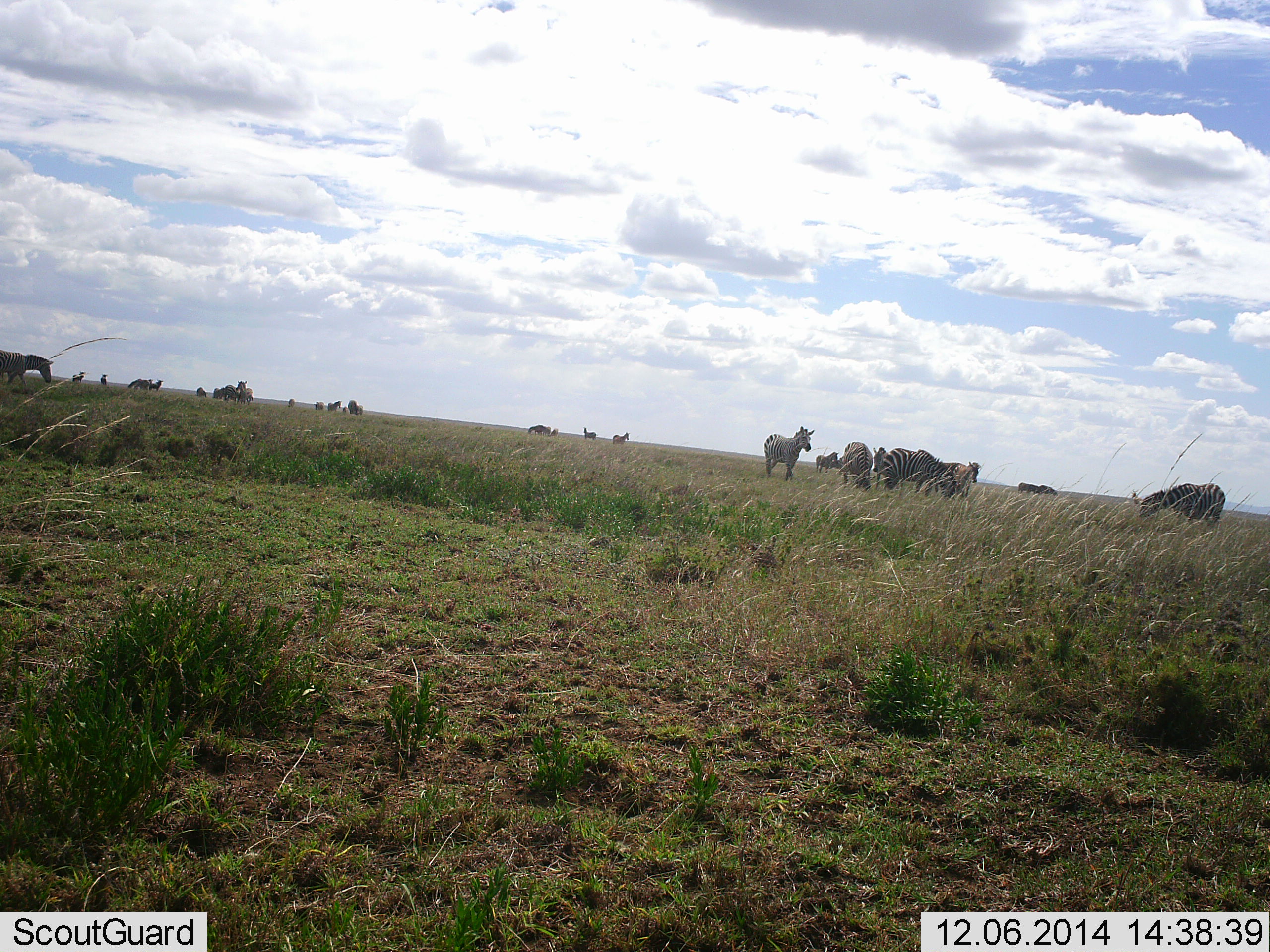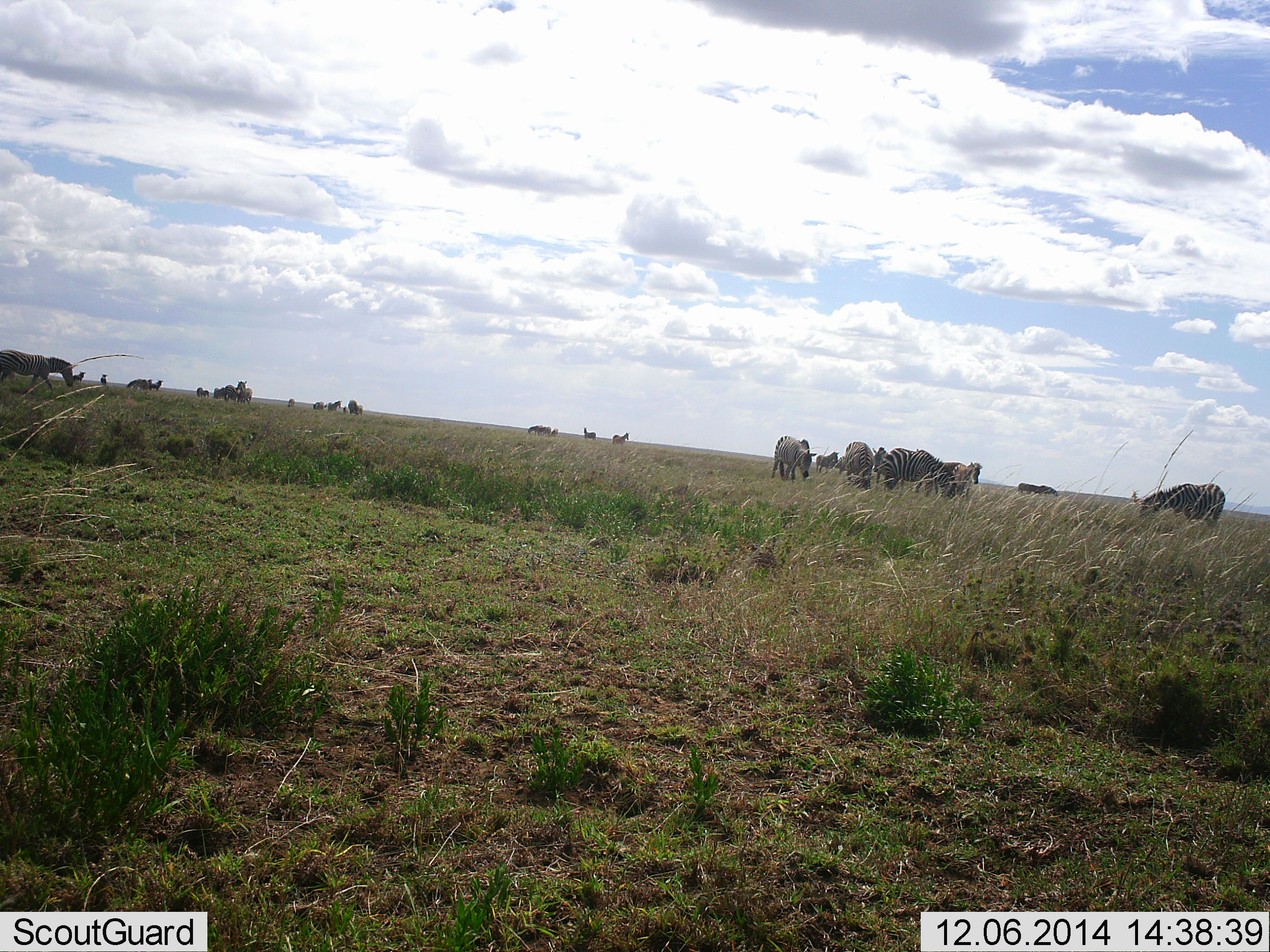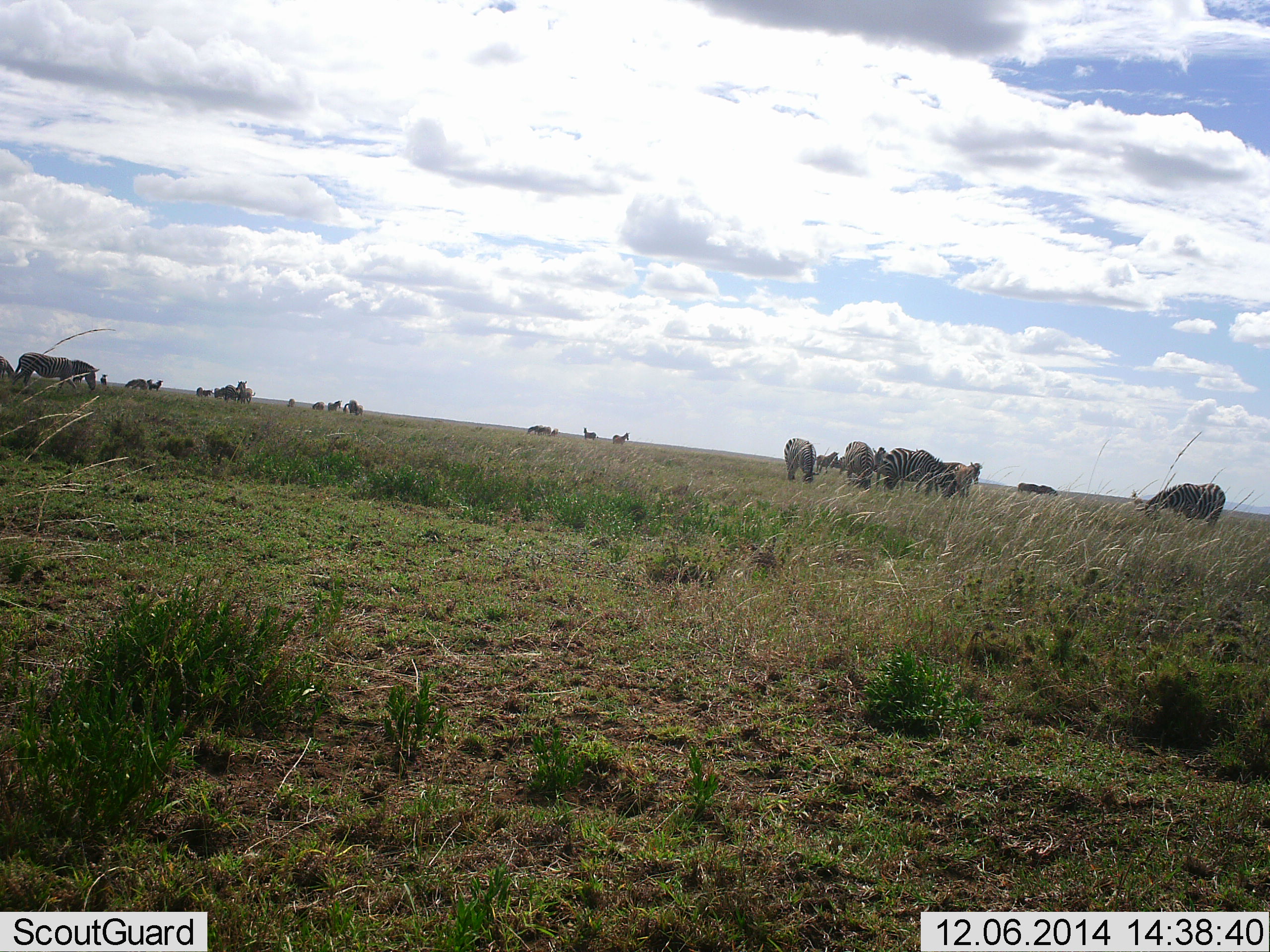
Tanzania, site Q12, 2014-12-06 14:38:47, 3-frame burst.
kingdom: Animalia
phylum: Chordata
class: Mammalia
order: Perissodactyla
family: Equidae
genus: Equus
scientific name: Equus quagga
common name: plains zebra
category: zebra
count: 11-50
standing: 60%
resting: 10%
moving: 60%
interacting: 0%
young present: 10%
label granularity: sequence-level